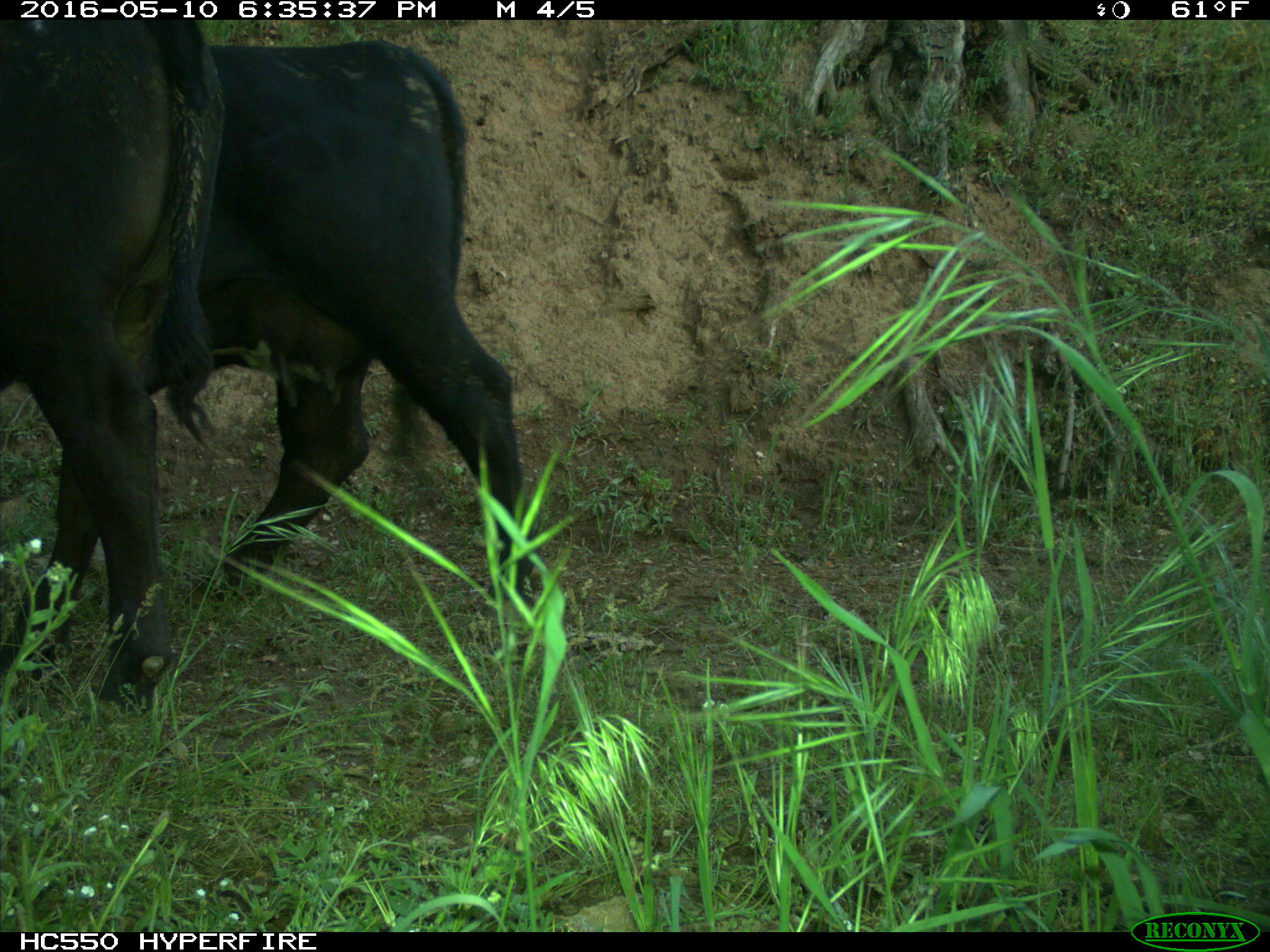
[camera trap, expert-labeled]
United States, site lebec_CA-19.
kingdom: Animalia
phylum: Chordata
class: Mammalia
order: Artiodactyla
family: Bovidae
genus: Bos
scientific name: Bos taurus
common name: domestic cow